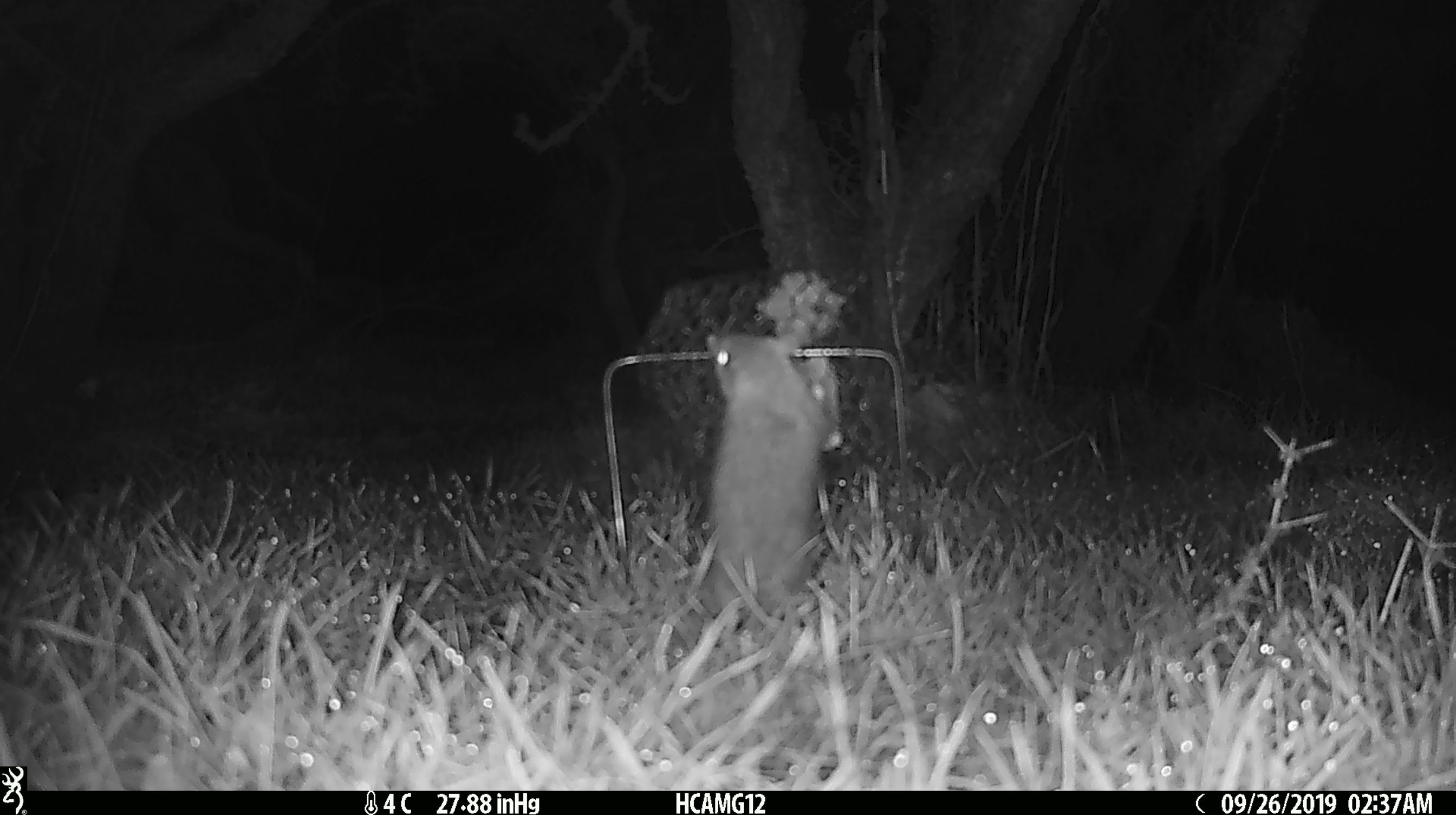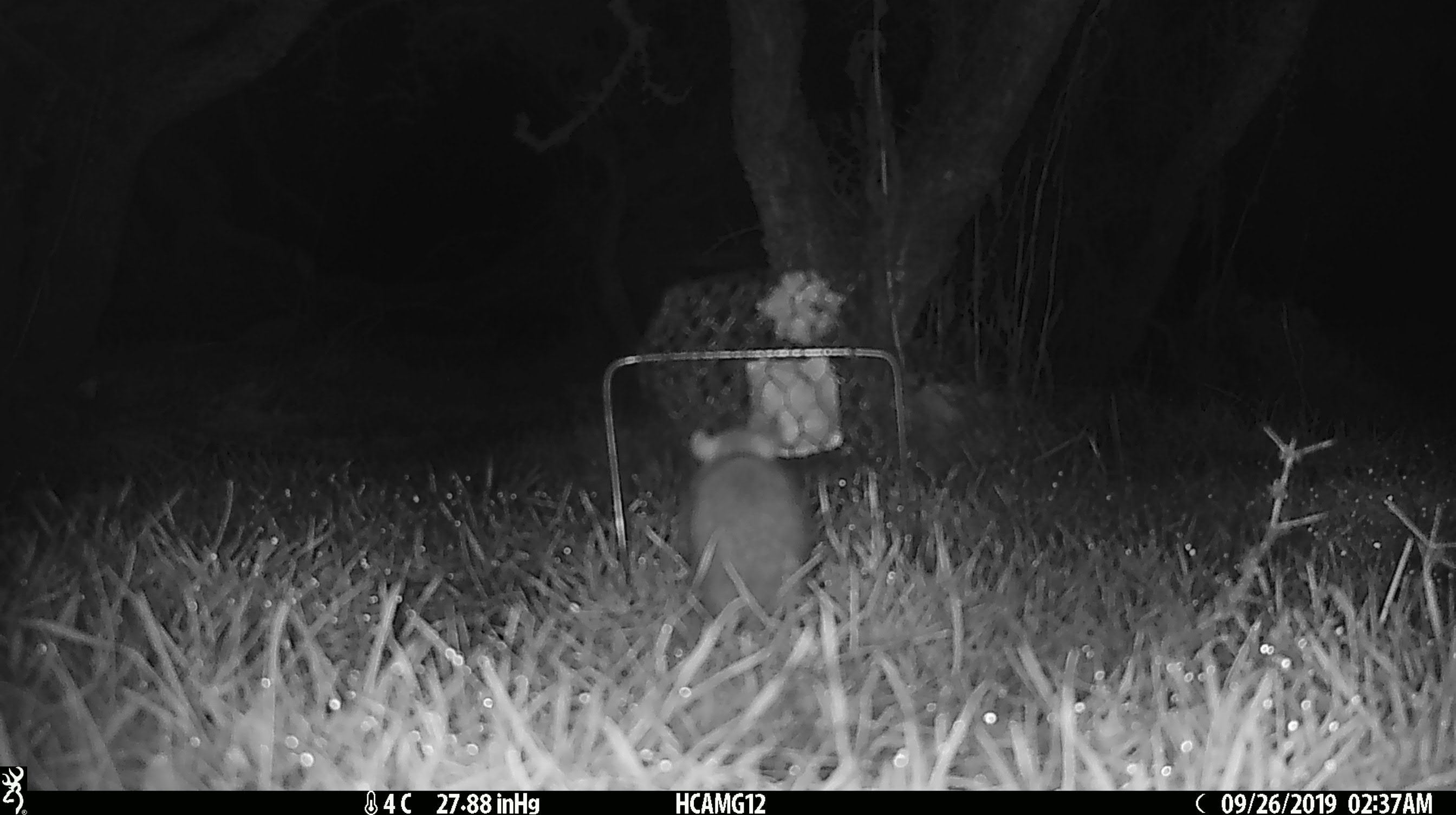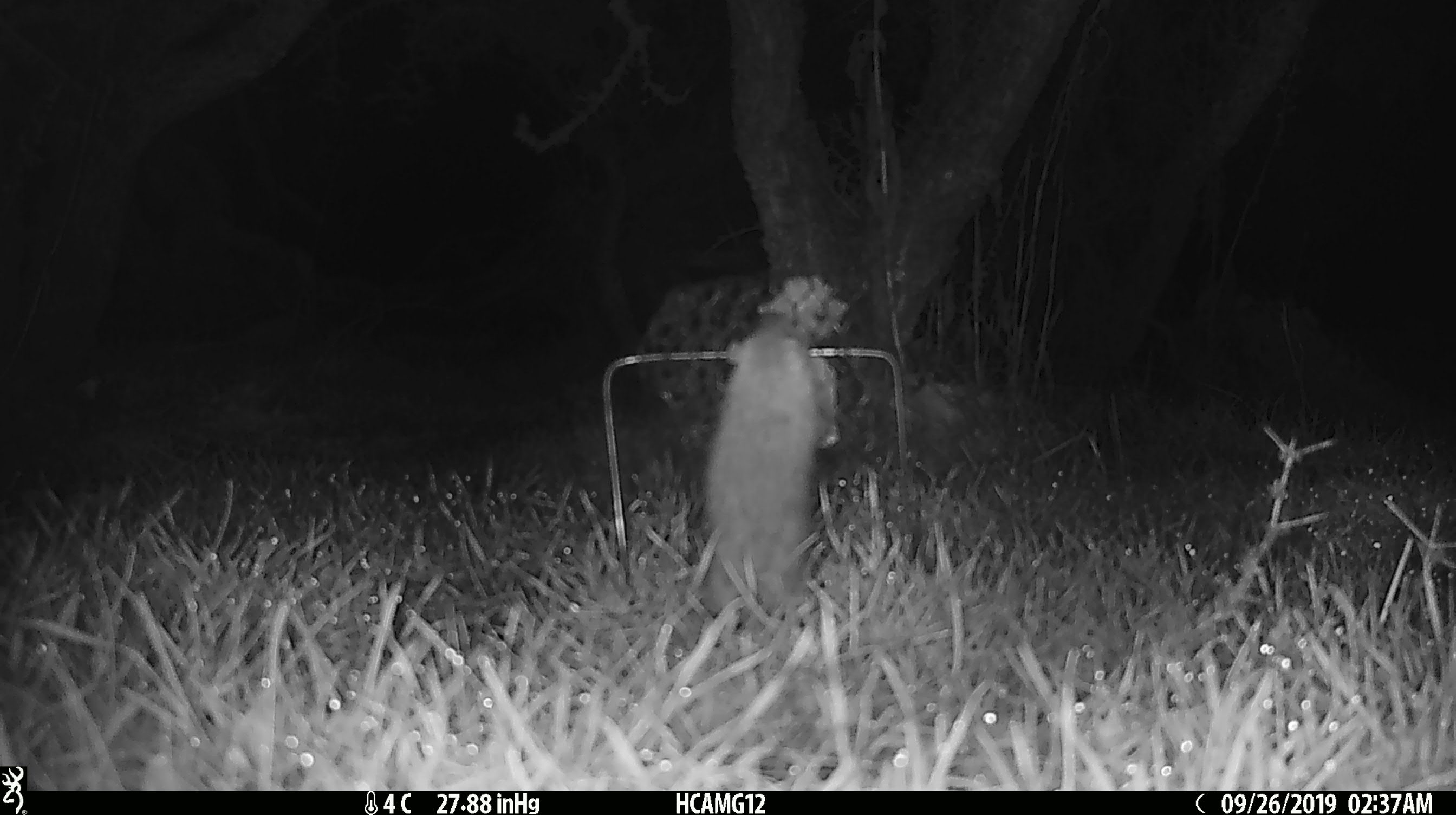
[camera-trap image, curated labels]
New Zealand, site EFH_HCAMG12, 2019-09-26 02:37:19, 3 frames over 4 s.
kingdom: Animalia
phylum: Chordata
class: Mammalia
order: Rodentia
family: Muridae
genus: Mus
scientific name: Mus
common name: mouse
Mouse (Mus).